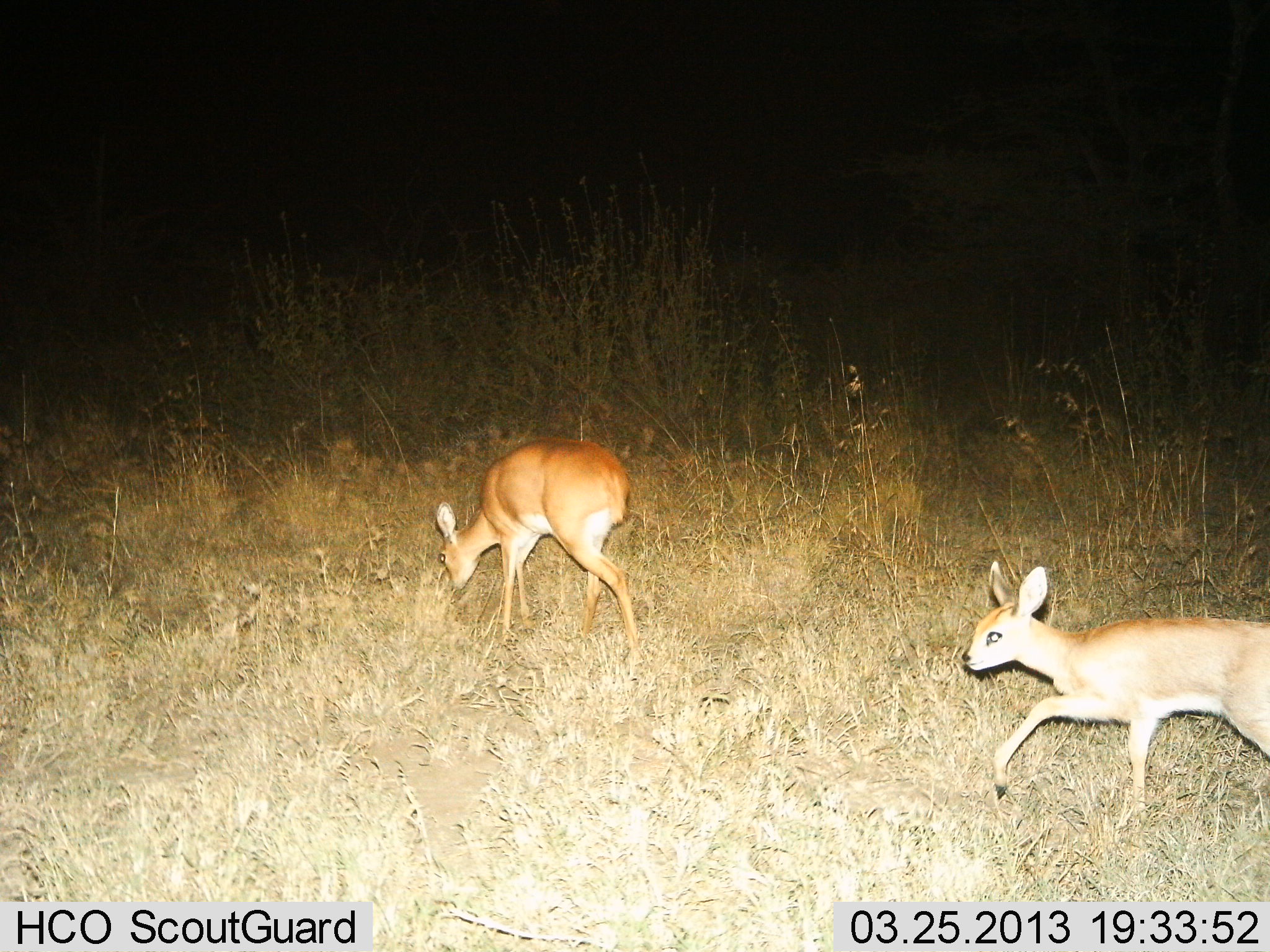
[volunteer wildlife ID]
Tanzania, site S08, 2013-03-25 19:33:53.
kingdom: Animalia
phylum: Chordata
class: Mammalia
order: Artiodactyla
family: Bovidae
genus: Madoqua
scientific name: Madoqua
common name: dikdik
Dikdik (Madoqua), count 2. Behavior (volunteer vote fractions): standing 9%, resting 0%, moving 97%, interacting 0%. Young present (vote fraction): 9%. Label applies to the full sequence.